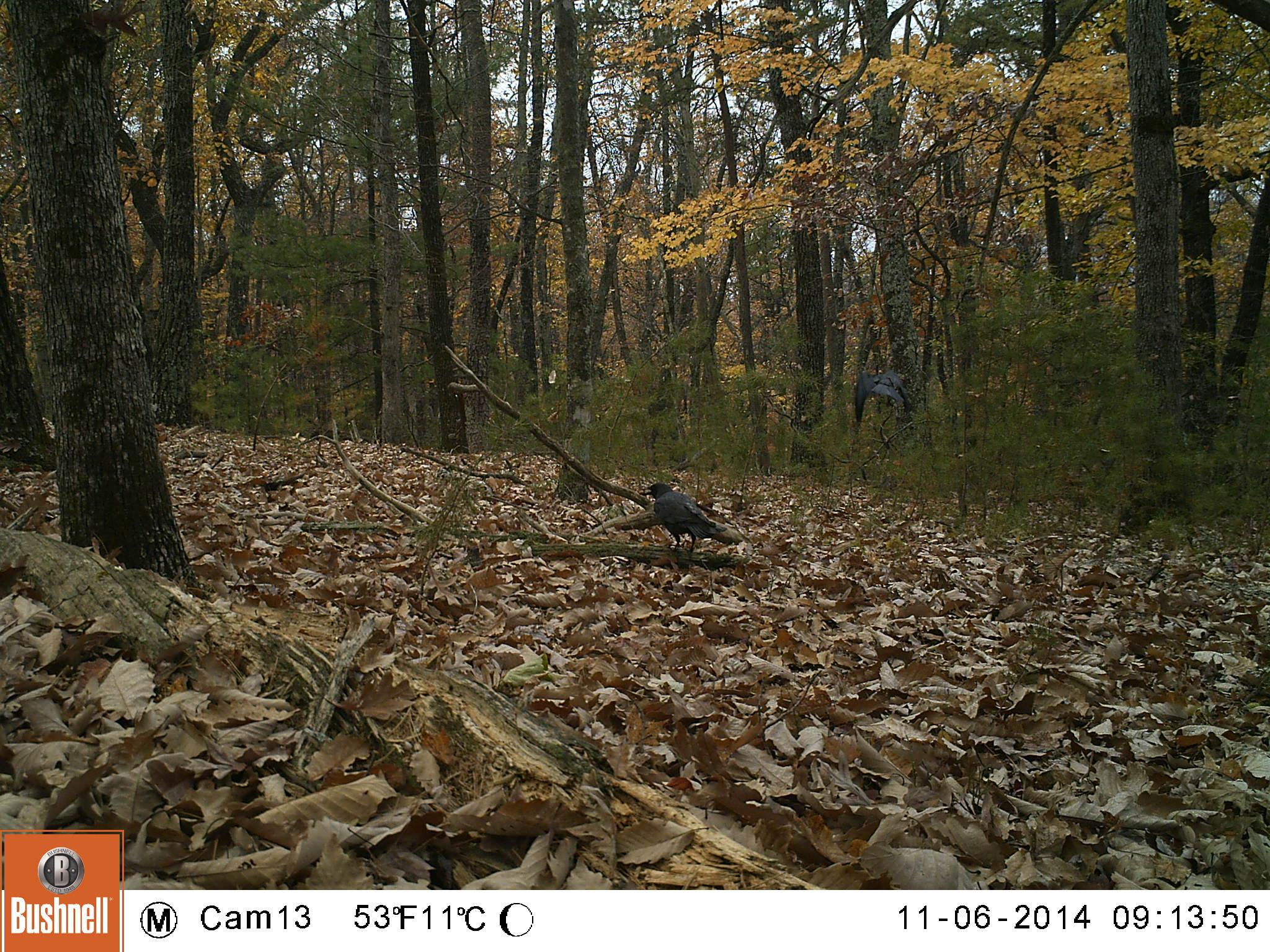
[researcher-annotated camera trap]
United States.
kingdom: Animalia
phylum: Chordata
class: Aves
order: Passeriformes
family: Corvidae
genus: Corvus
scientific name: Corvus brachyrhynchos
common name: american crow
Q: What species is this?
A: American Crow (Corvus brachyrhynchos).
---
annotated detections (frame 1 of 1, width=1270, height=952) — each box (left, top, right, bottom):
American Crow: (639, 478, 737, 547); (861, 367, 909, 422)